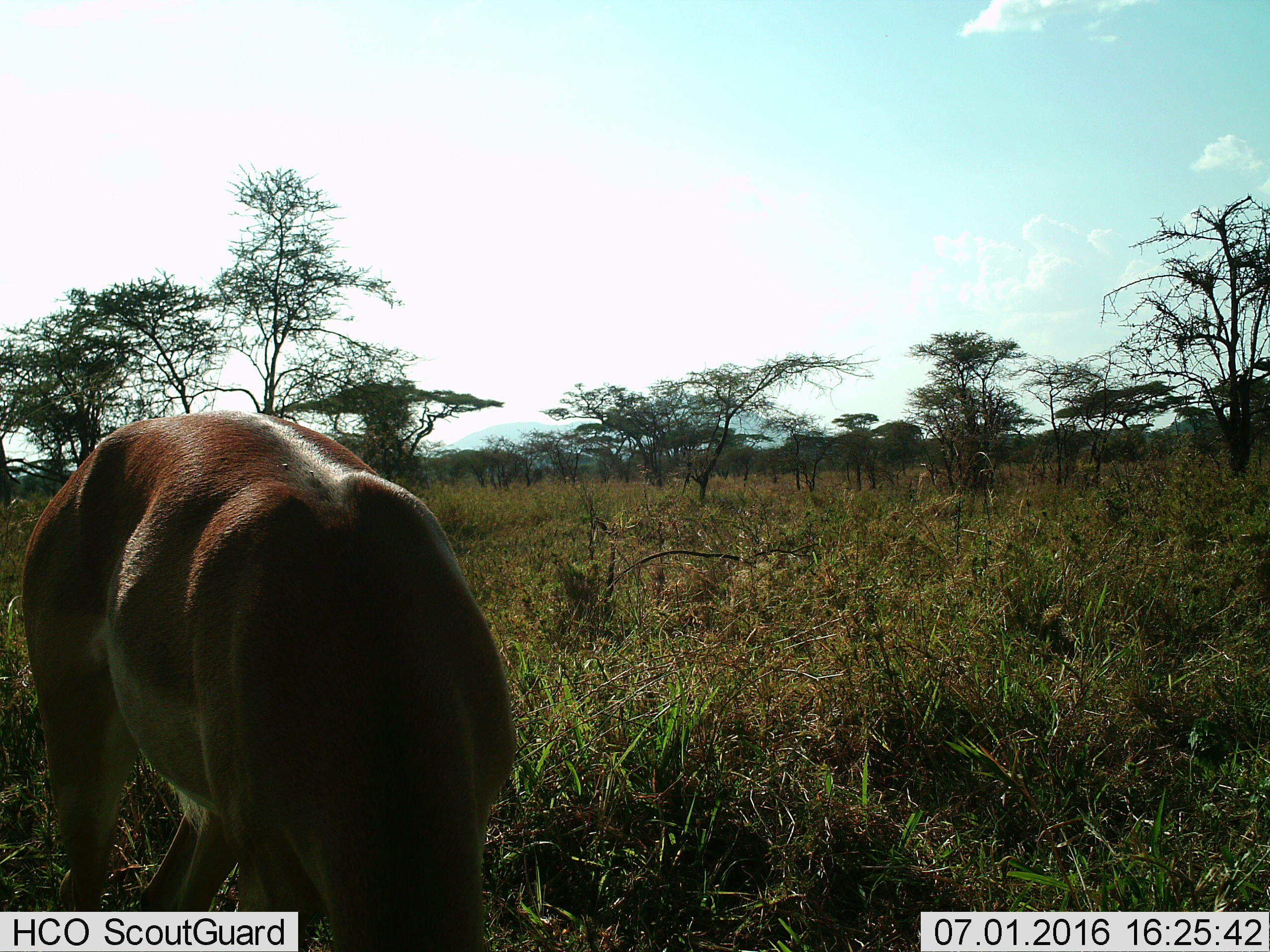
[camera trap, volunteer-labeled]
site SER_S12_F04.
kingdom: Animalia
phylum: Chordata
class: Mammalia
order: Artiodactyla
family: Bovidae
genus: Nanger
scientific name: Nanger granti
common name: grant's gazelle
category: gazellegrants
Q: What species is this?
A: Gazellegrants (grant's gazelle) (Nanger granti).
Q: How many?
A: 1.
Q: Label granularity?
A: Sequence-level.